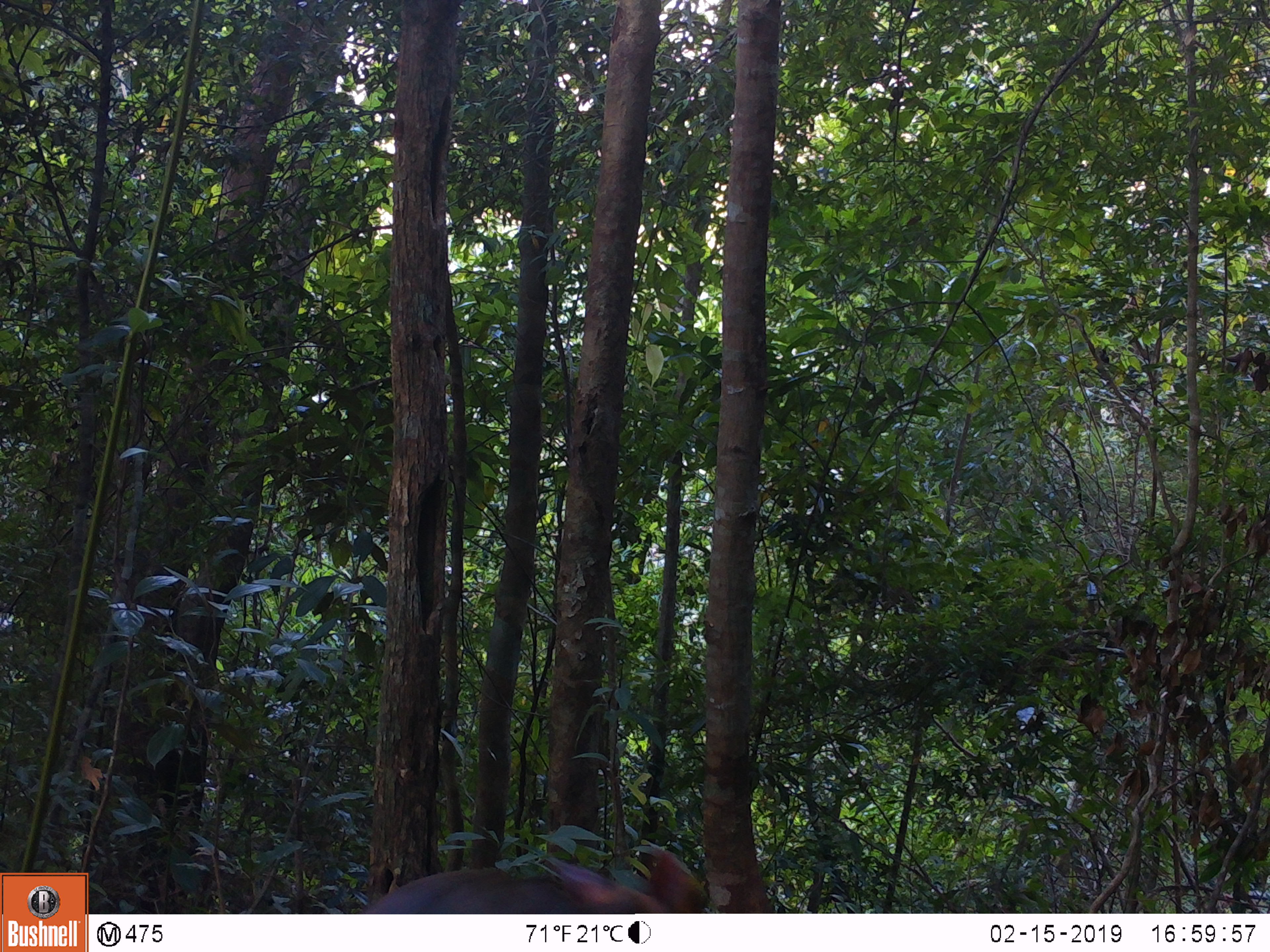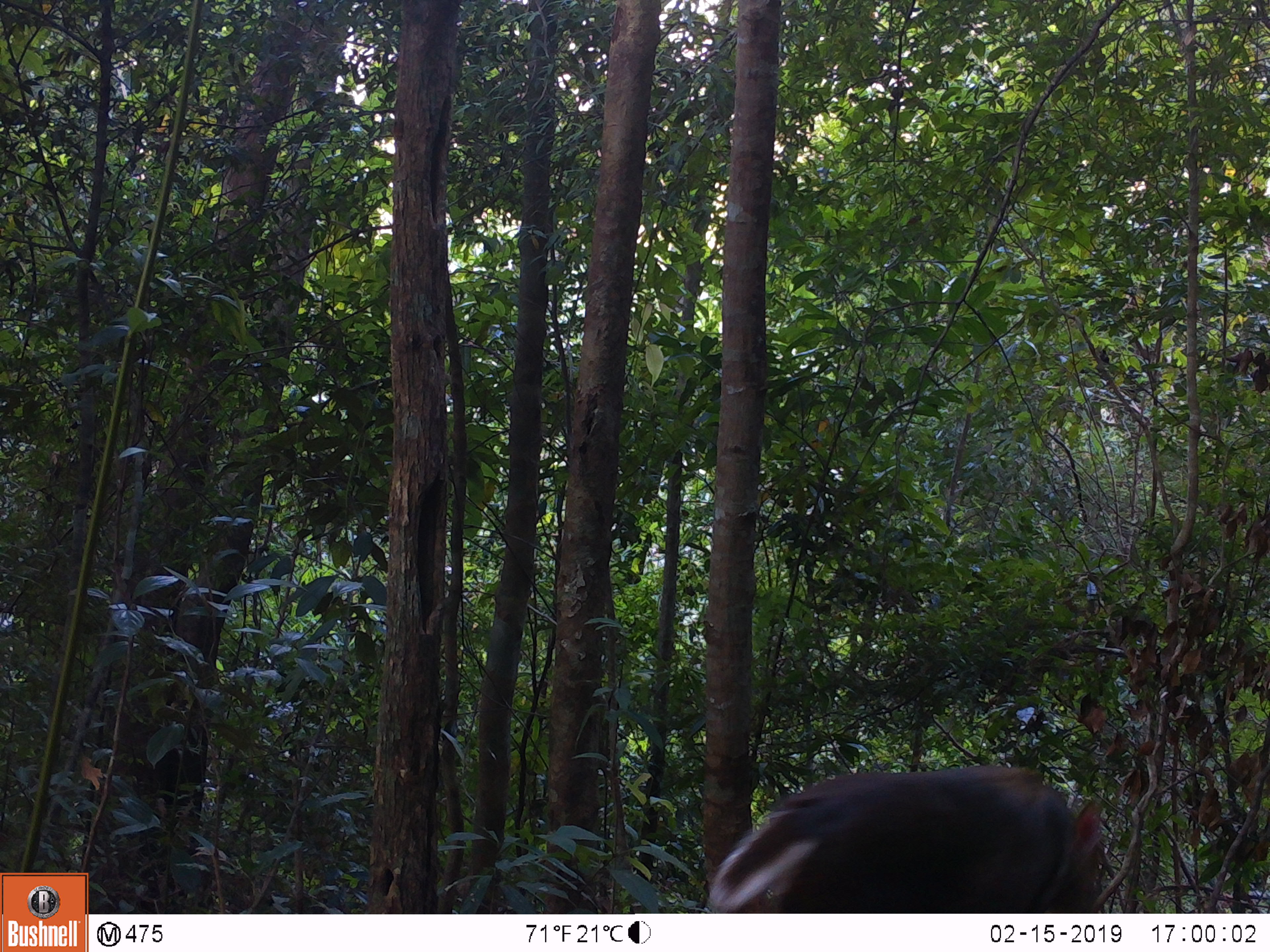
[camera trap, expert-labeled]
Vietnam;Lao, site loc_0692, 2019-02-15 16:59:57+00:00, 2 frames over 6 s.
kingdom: Animalia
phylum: Chordata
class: Mammalia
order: Artiodactyla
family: Cervidae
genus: Muntiacus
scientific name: Muntiacus rooseveltorum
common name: roosevelt's muntjac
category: roosevelts muntjac group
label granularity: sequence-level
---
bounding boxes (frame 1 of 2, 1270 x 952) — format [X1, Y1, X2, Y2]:
roosevelts muntjac group: [360, 844, 711, 914]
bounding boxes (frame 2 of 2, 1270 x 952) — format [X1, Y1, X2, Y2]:
roosevelts muntjac group: [704, 765, 1106, 913]